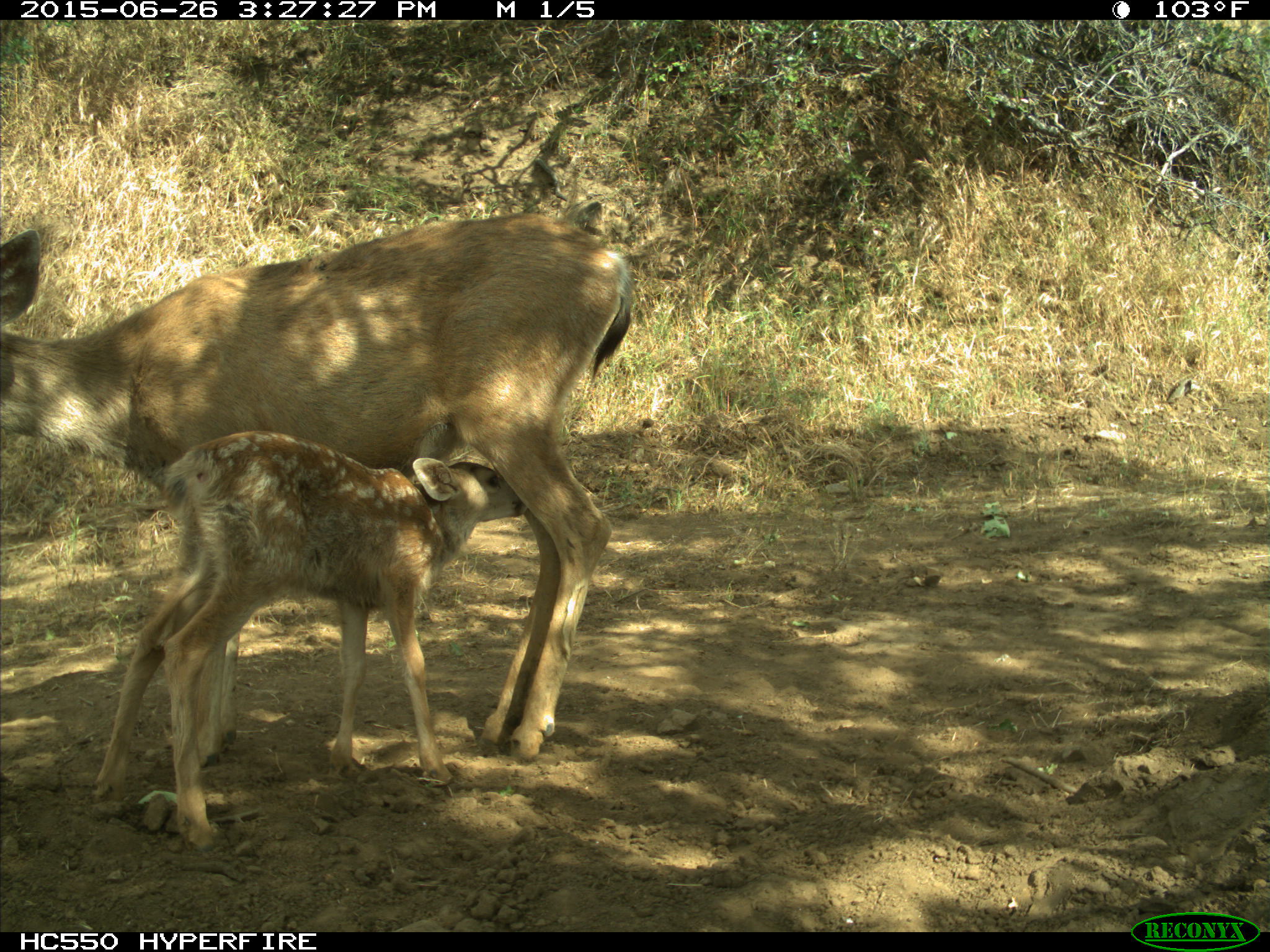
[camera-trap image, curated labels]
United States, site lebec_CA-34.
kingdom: Animalia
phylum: Chordata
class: Mammalia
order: Artiodactyla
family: Cervidae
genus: Odocoileus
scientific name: Odocoileus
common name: deer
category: unidentified deer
Unidentified deer (deer) (Odocoileus).